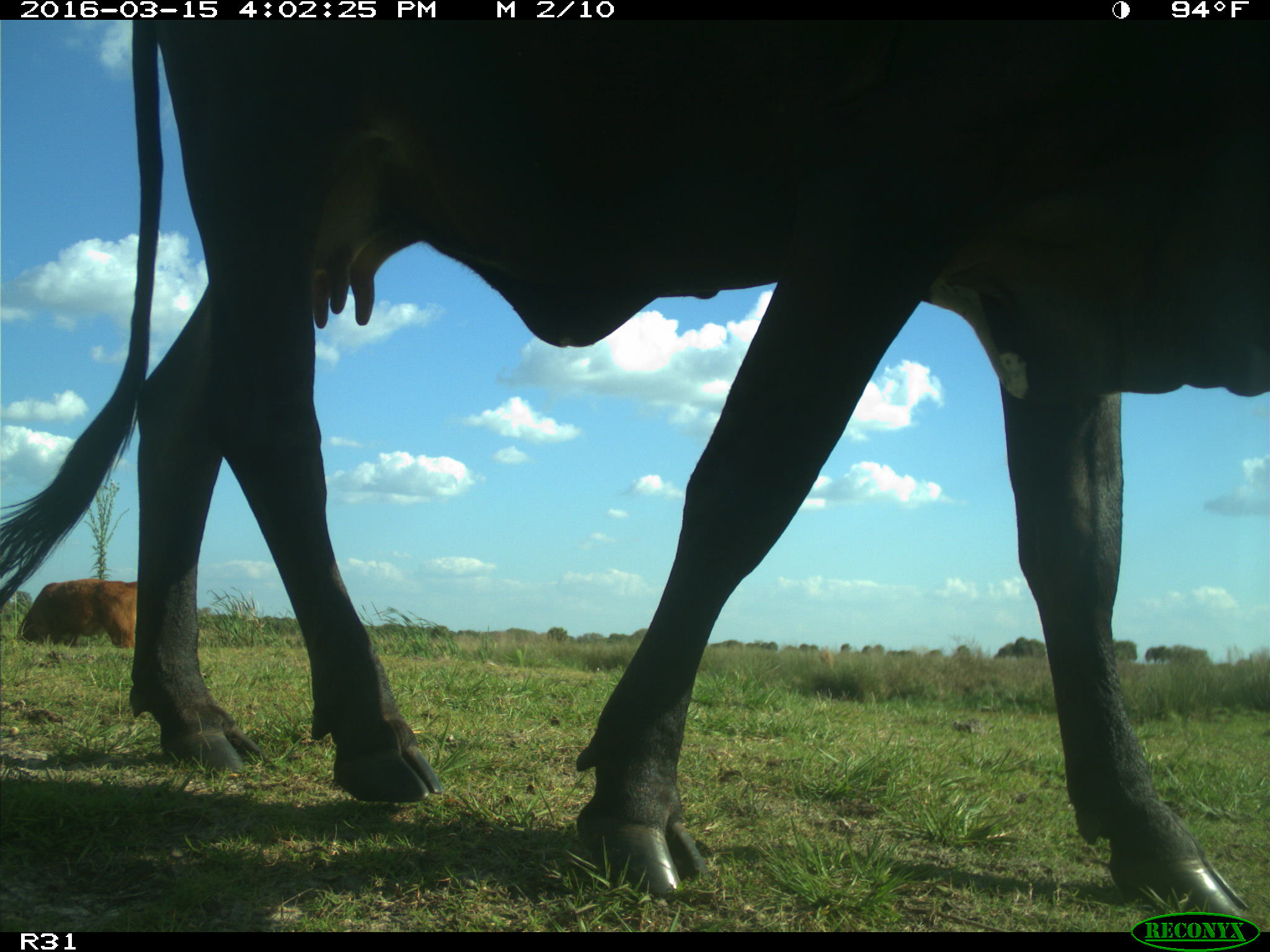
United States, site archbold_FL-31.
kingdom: Animalia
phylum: Chordata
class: Mammalia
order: Artiodactyla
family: Bovidae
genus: Bos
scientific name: Bos taurus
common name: domestic cow